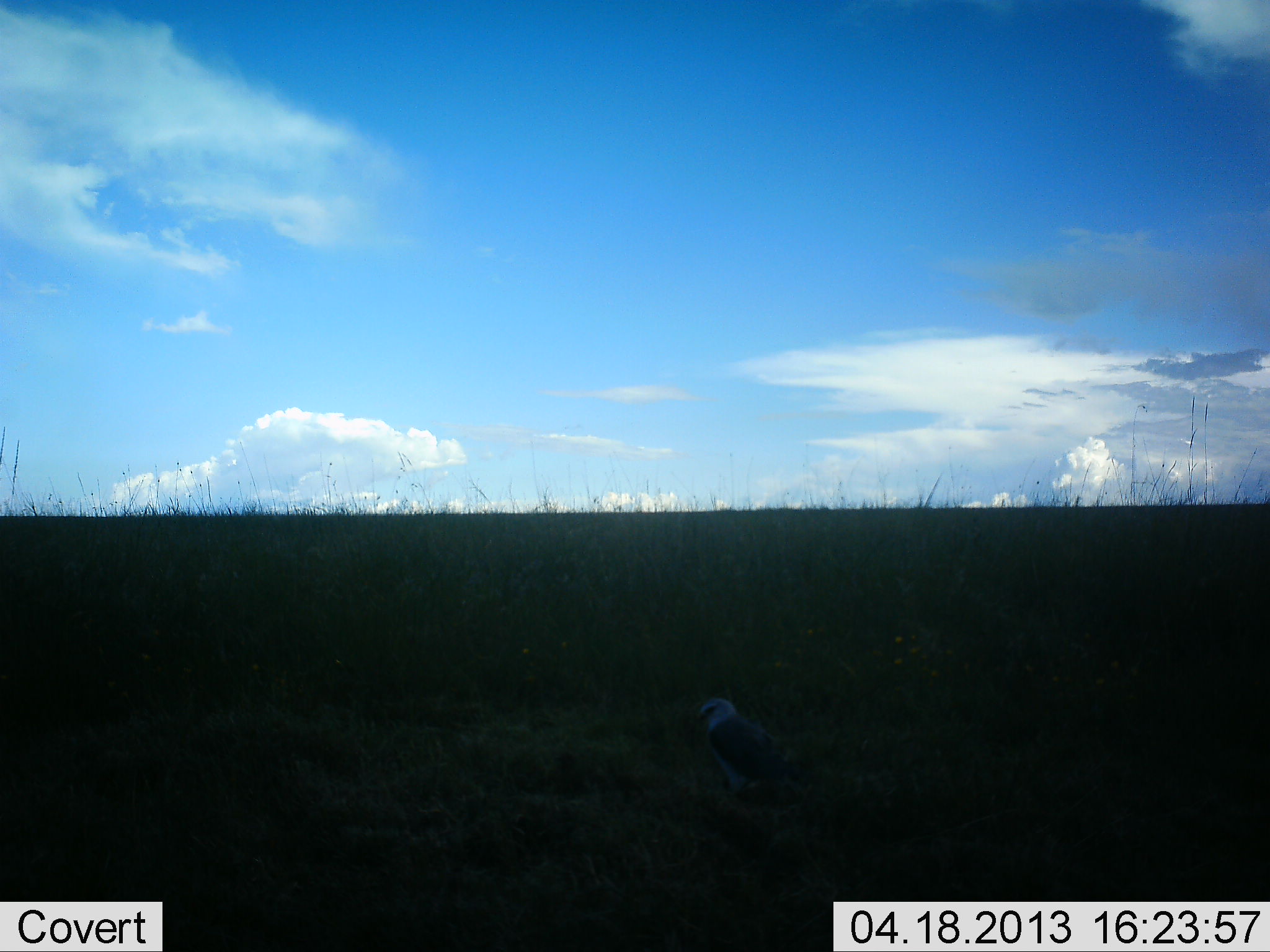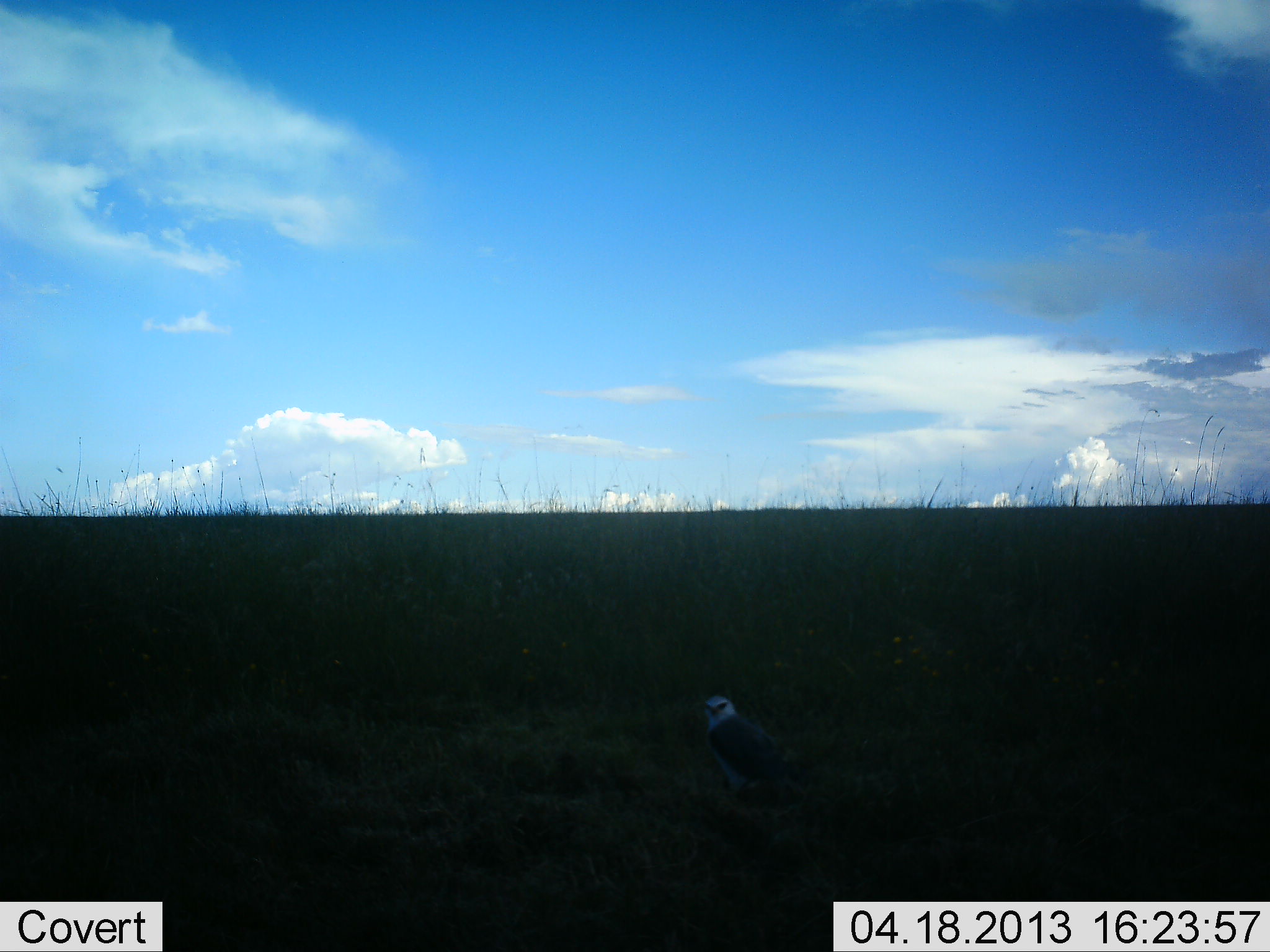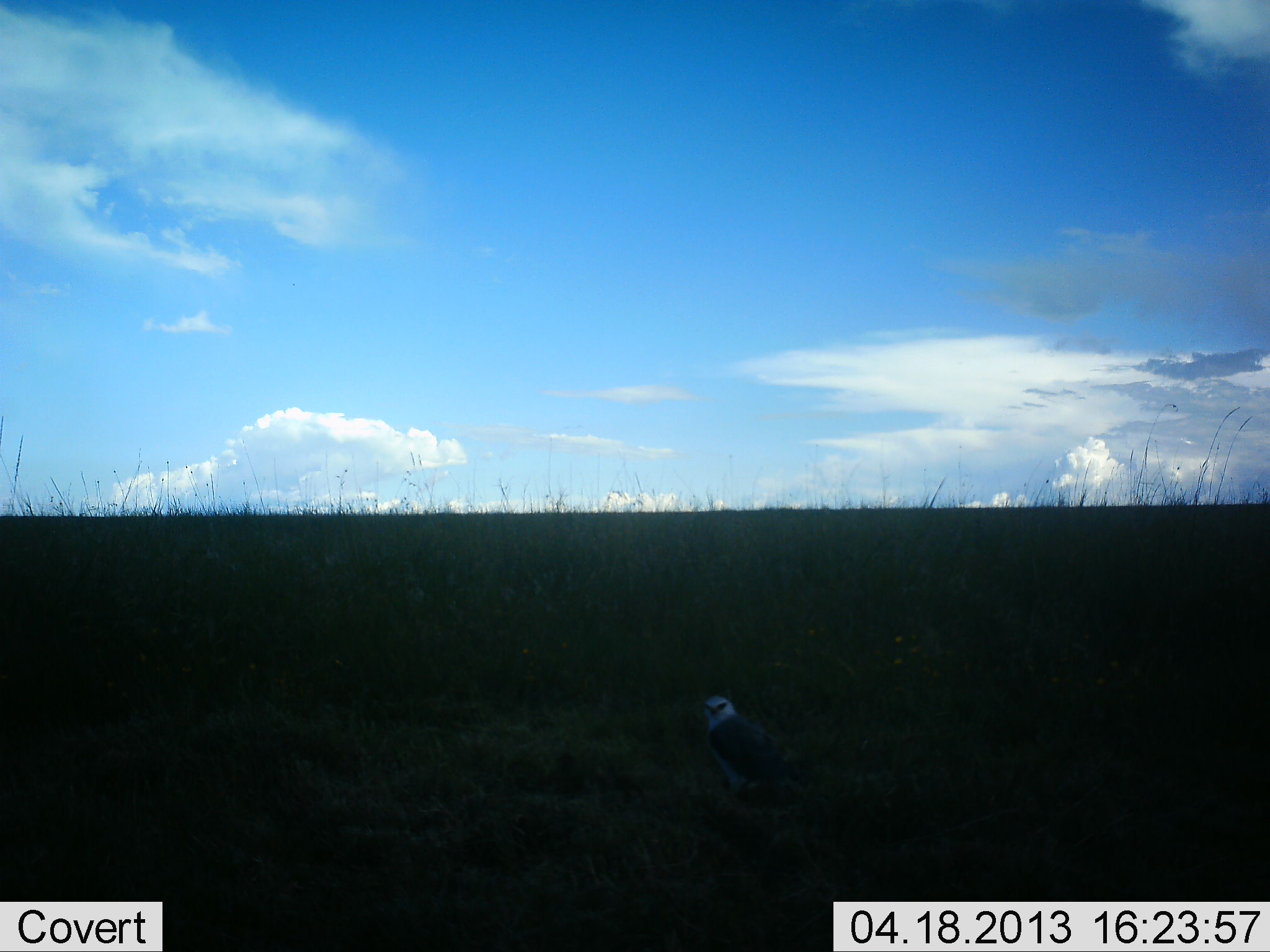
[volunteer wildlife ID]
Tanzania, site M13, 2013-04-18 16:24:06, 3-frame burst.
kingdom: Animalia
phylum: Chordata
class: Aves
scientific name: Aves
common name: bird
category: otherbird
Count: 1.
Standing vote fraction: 91%.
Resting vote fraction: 12%.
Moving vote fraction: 0%.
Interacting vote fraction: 0%.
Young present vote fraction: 0%.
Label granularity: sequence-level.